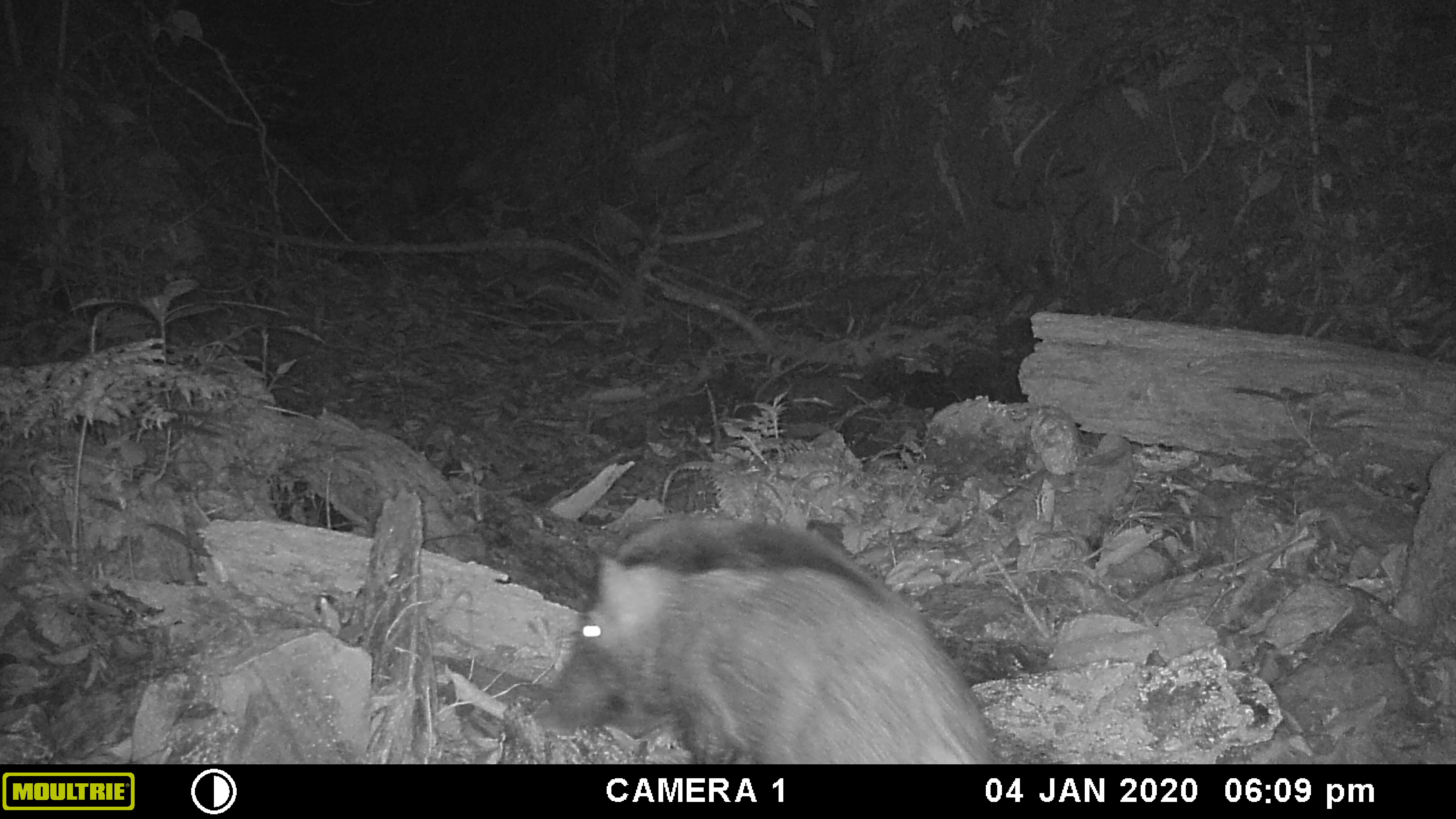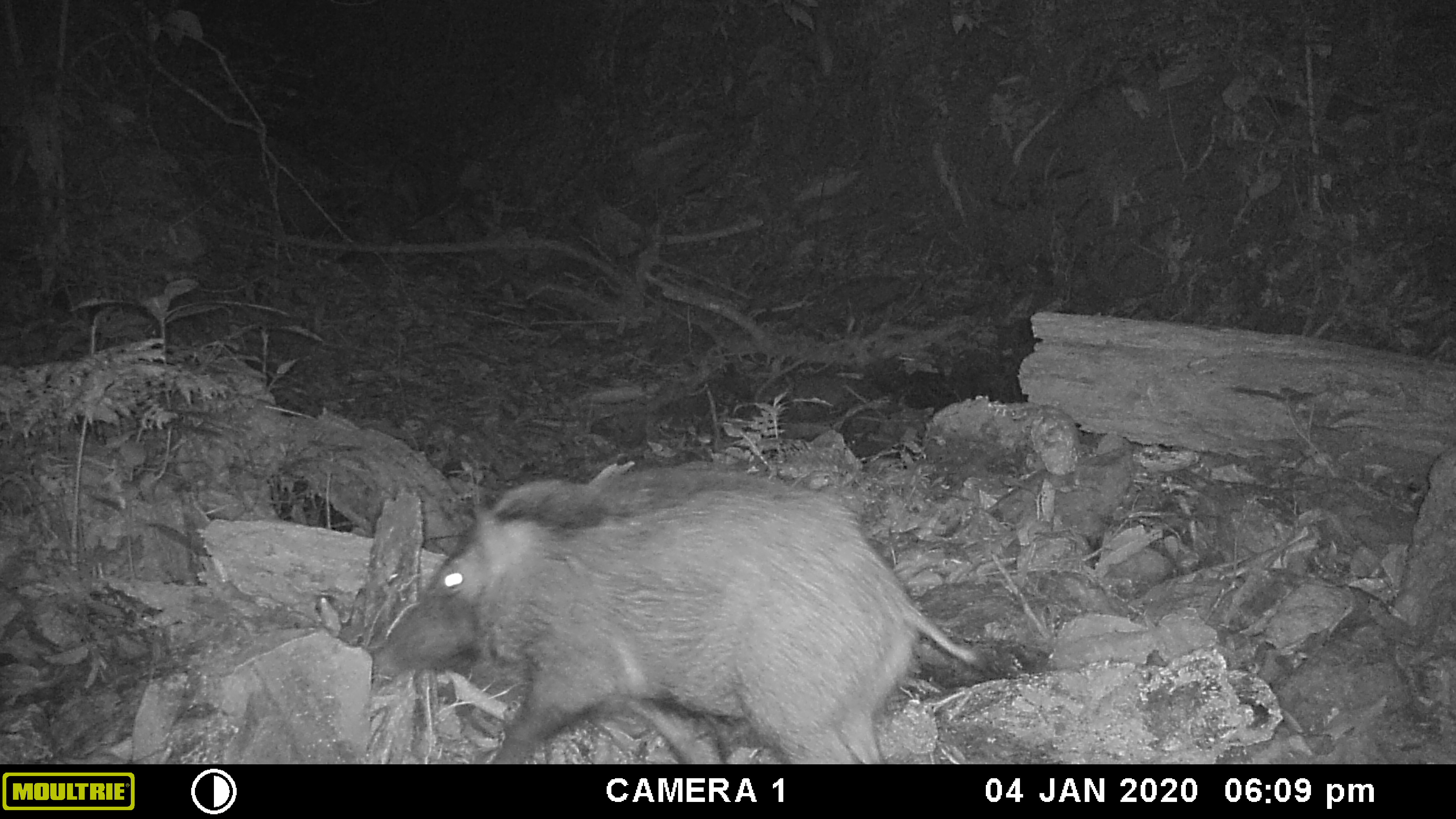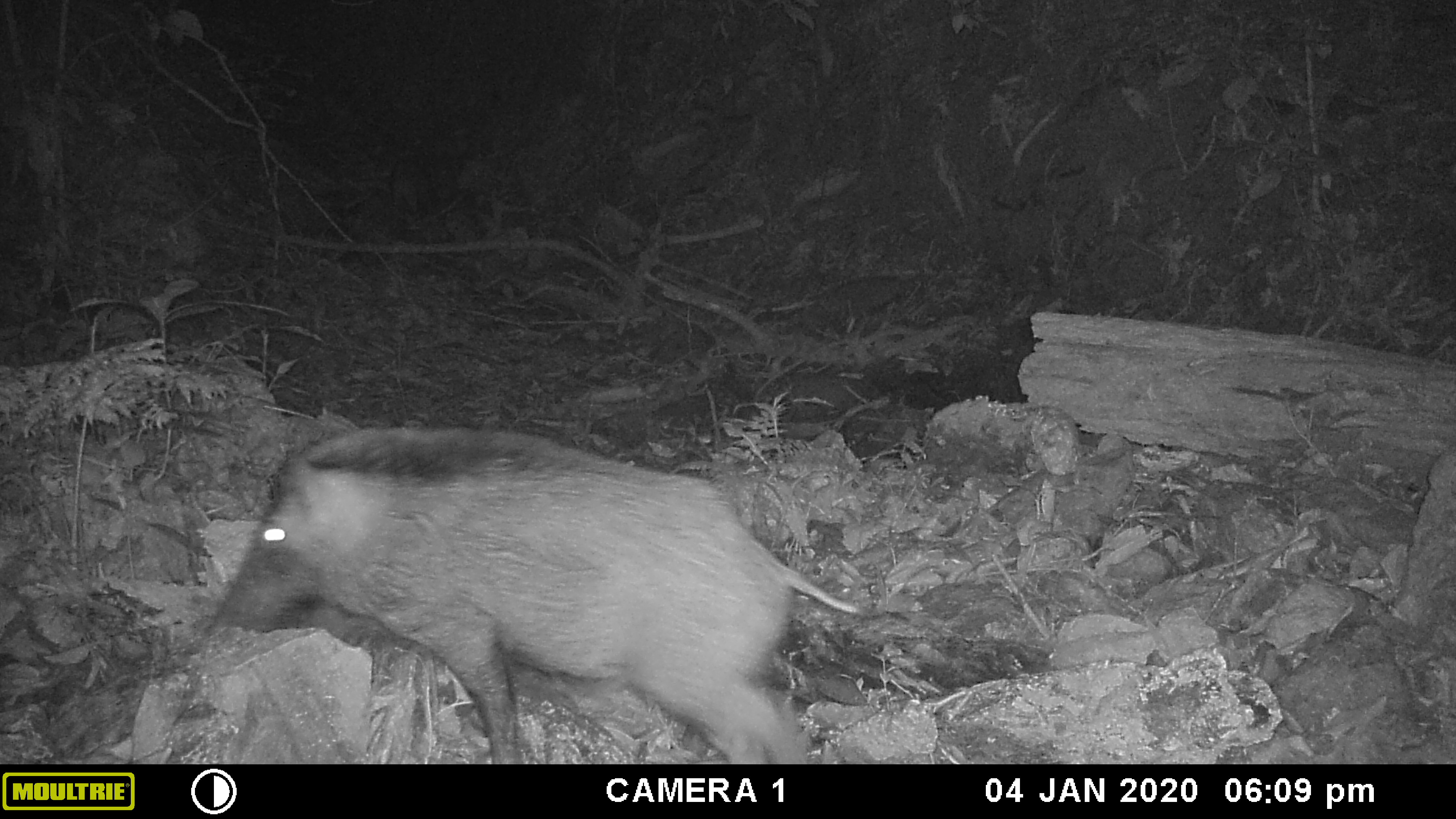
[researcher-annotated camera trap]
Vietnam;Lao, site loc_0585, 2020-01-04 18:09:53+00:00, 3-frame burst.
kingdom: Animalia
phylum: Chordata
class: Mammalia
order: Artiodactyla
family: Suidae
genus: Sus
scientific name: Sus scrofa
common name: eurasian wild pig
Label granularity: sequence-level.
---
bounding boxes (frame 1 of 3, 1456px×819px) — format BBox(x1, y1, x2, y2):
eurasian wild pig: BBox(534, 511, 996, 763)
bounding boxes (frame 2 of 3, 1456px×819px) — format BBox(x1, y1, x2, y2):
eurasian wild pig: BBox(373, 460, 980, 763)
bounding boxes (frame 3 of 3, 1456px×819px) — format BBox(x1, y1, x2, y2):
eurasian wild pig: BBox(211, 423, 863, 763)